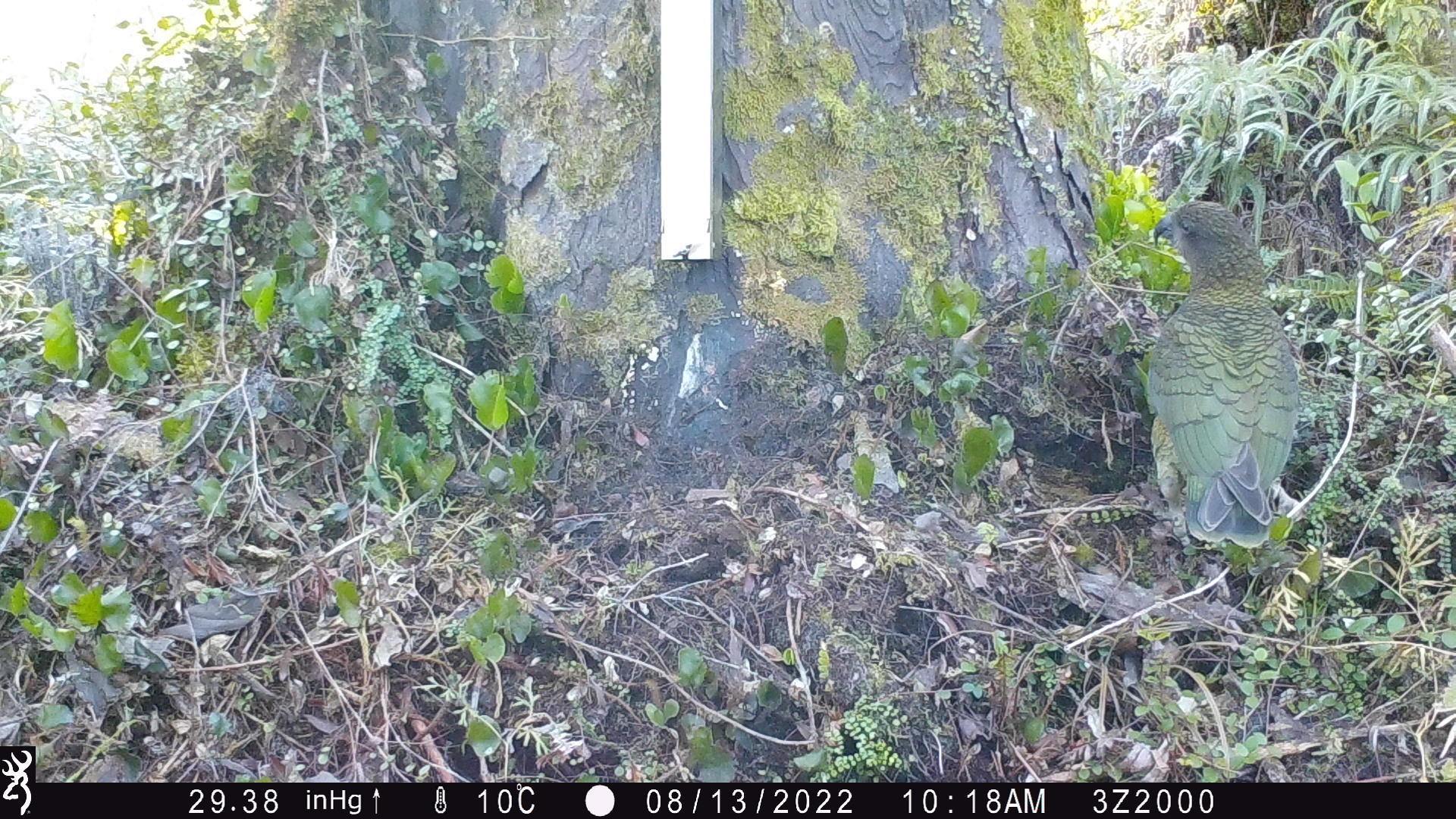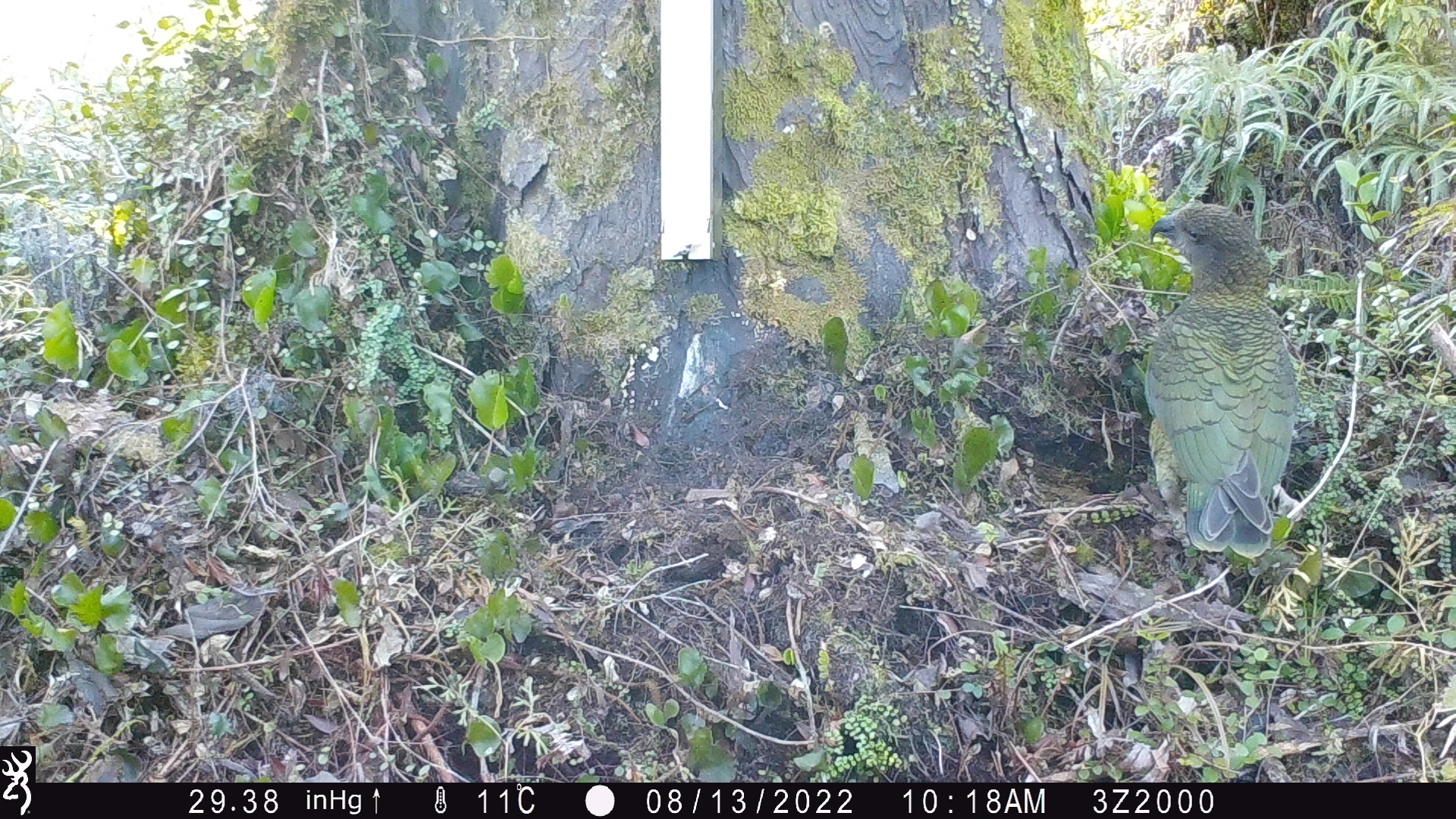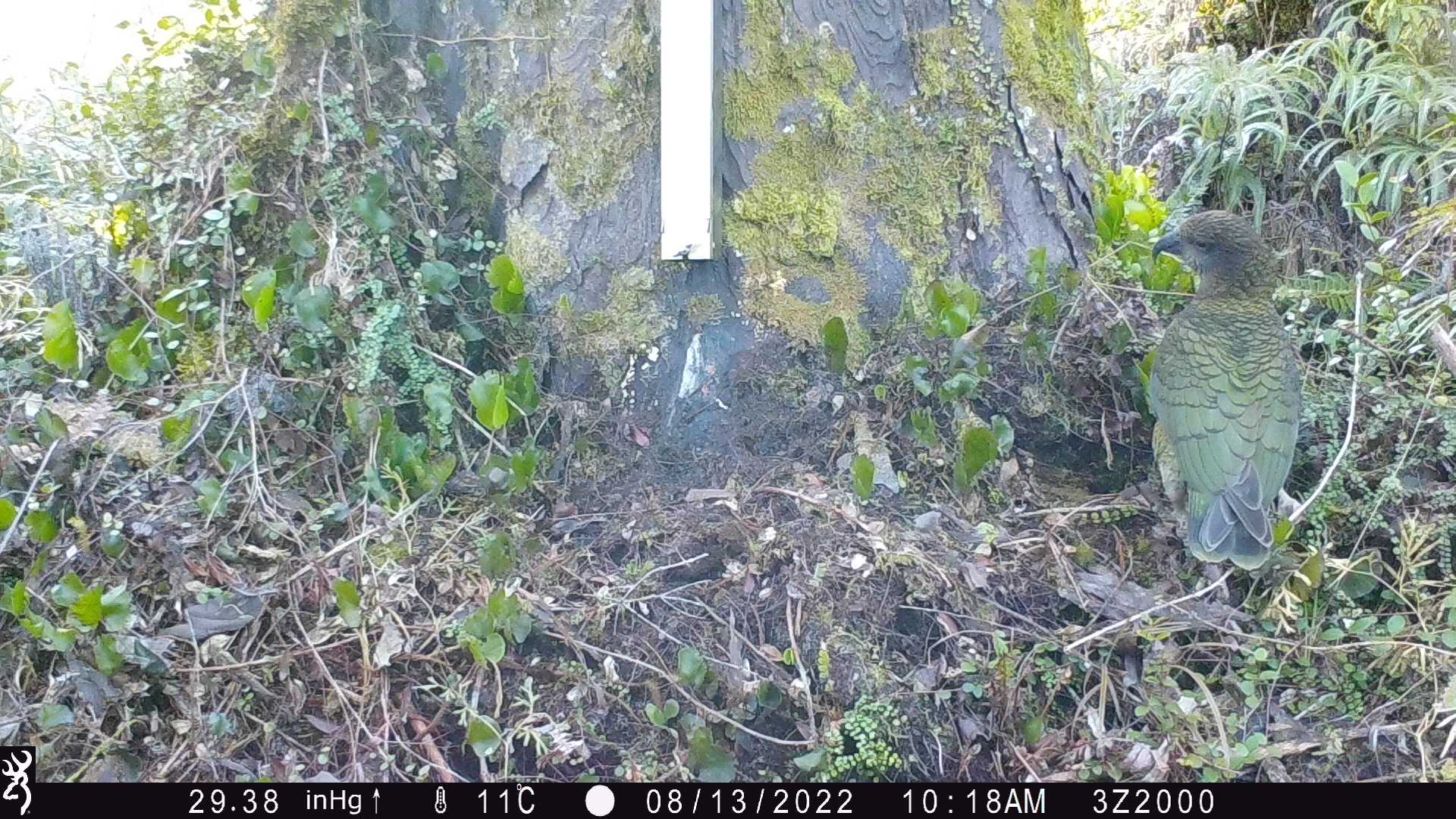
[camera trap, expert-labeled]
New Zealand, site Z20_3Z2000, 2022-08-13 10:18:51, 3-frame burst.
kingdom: Animalia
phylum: Chordata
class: Aves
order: Psittaciformes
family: Strigopidae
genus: Nestor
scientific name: Nestor notabilis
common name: kea